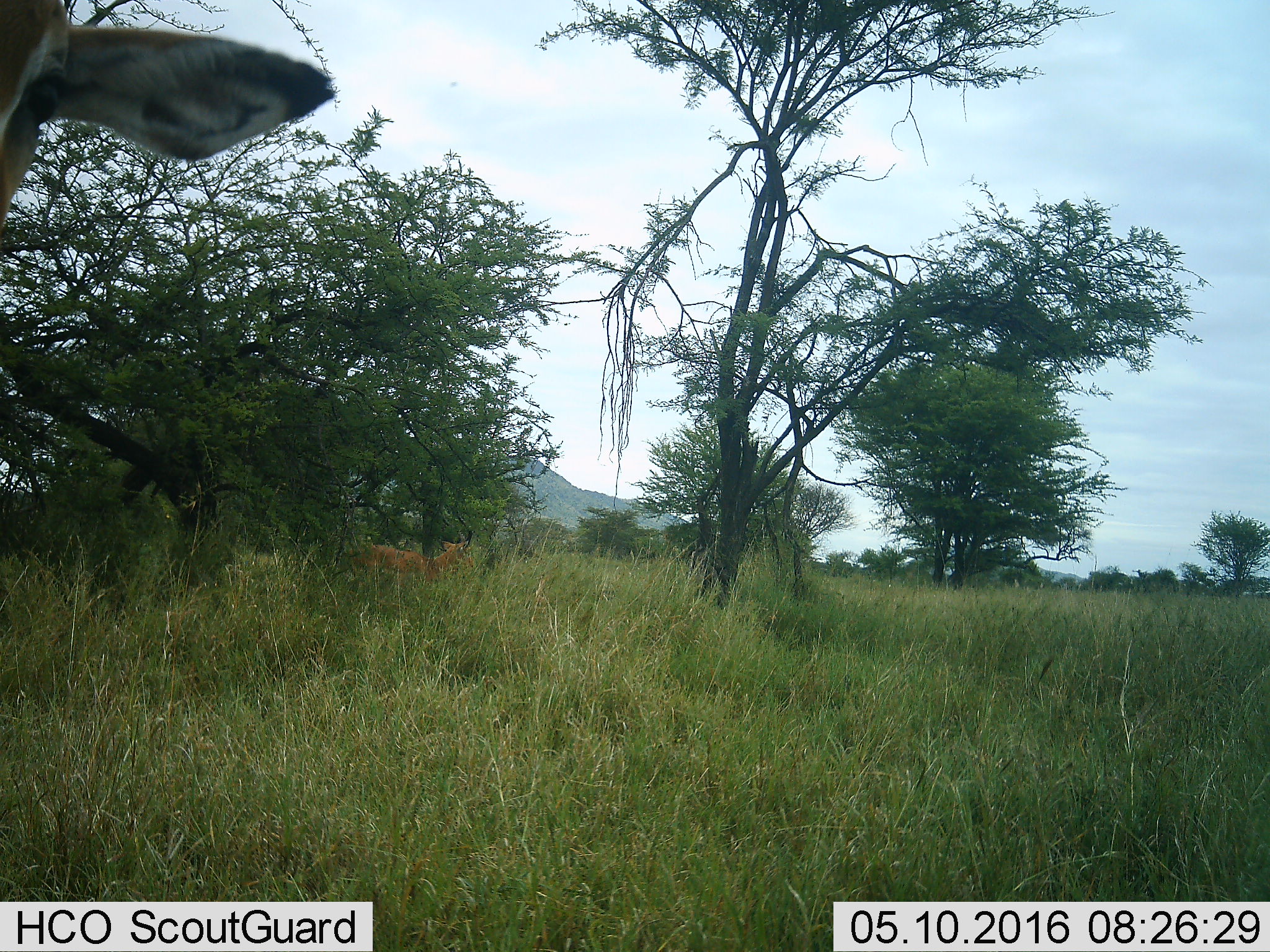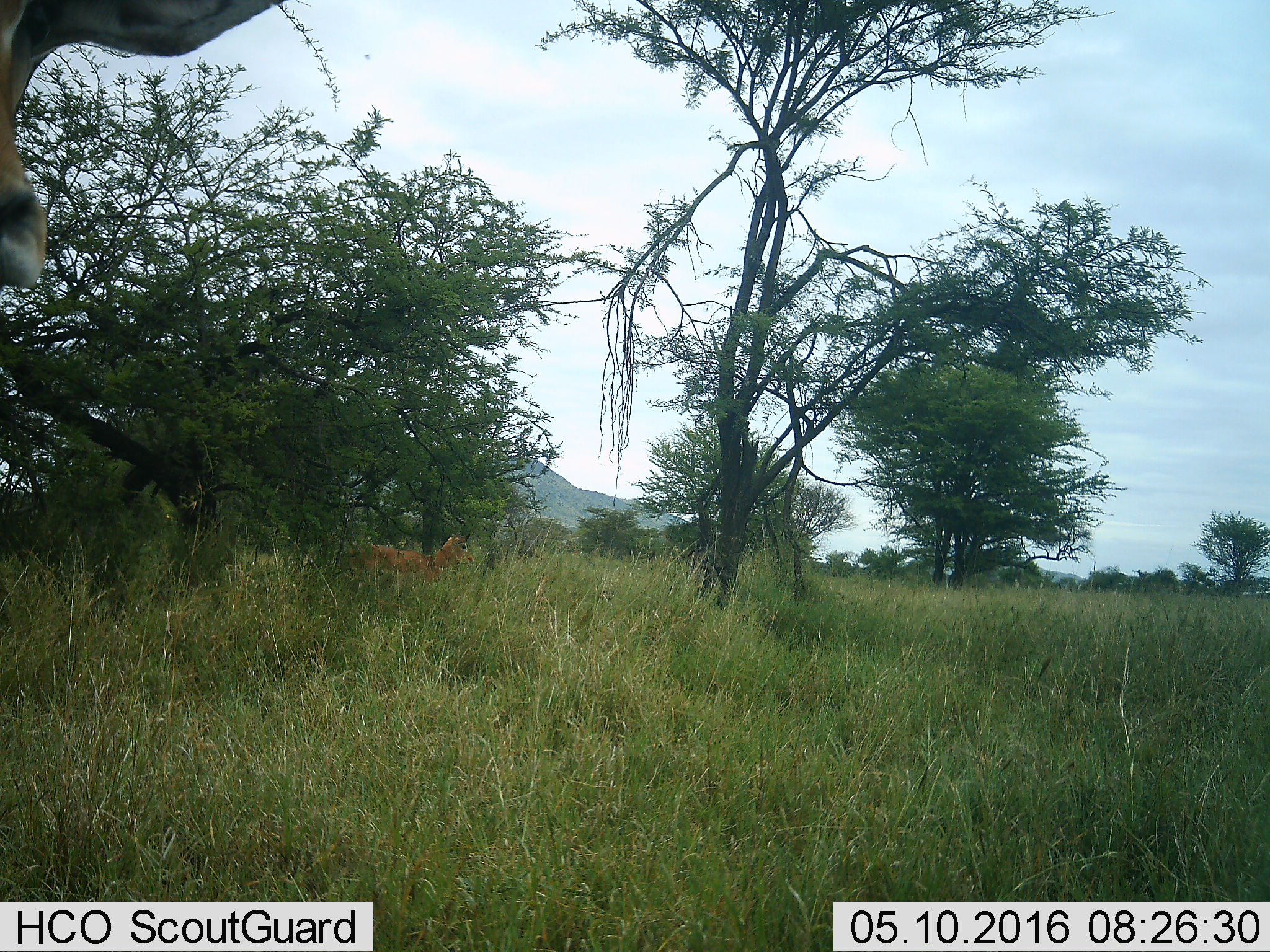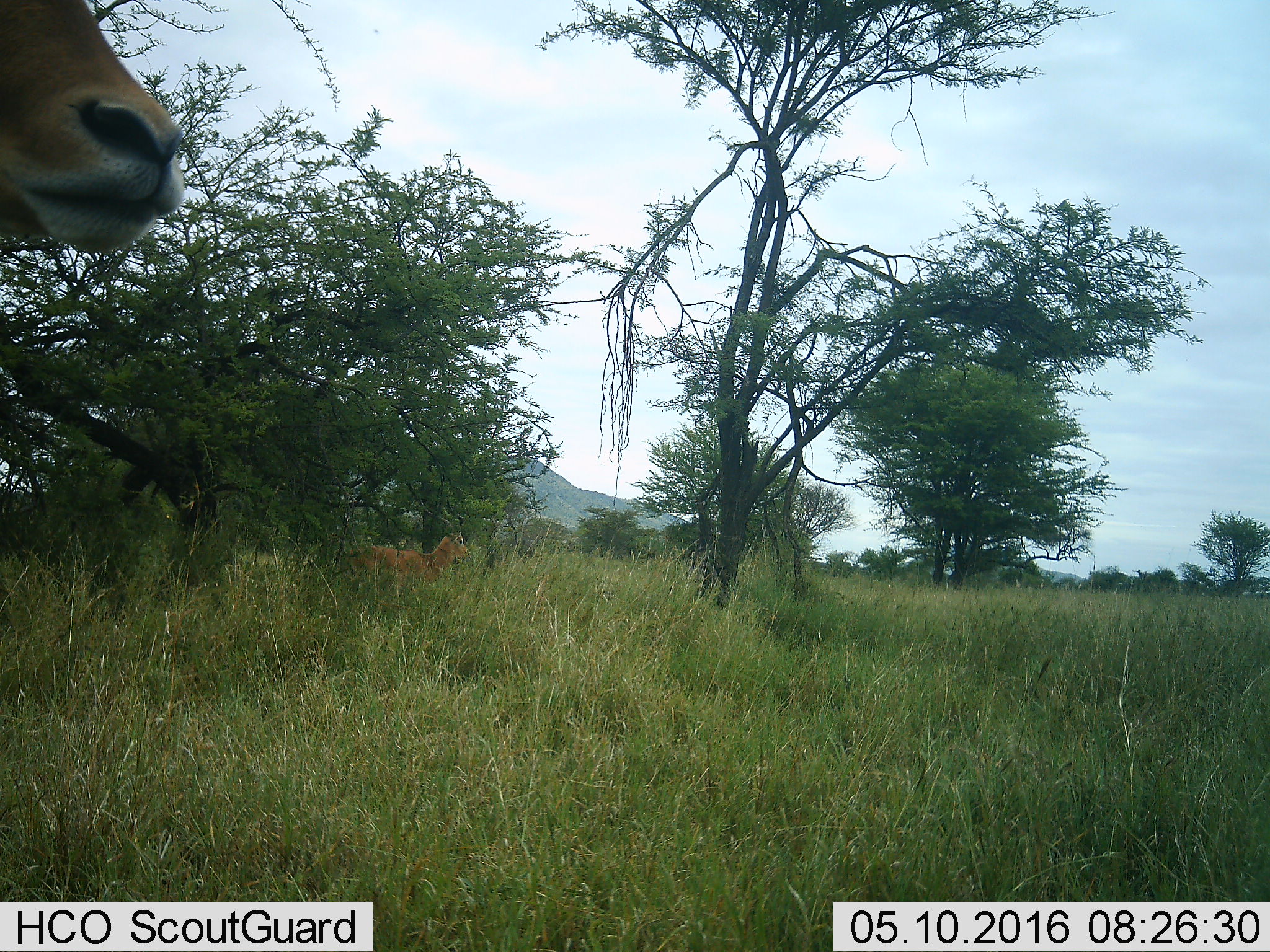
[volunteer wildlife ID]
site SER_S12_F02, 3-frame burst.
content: unidentified animal